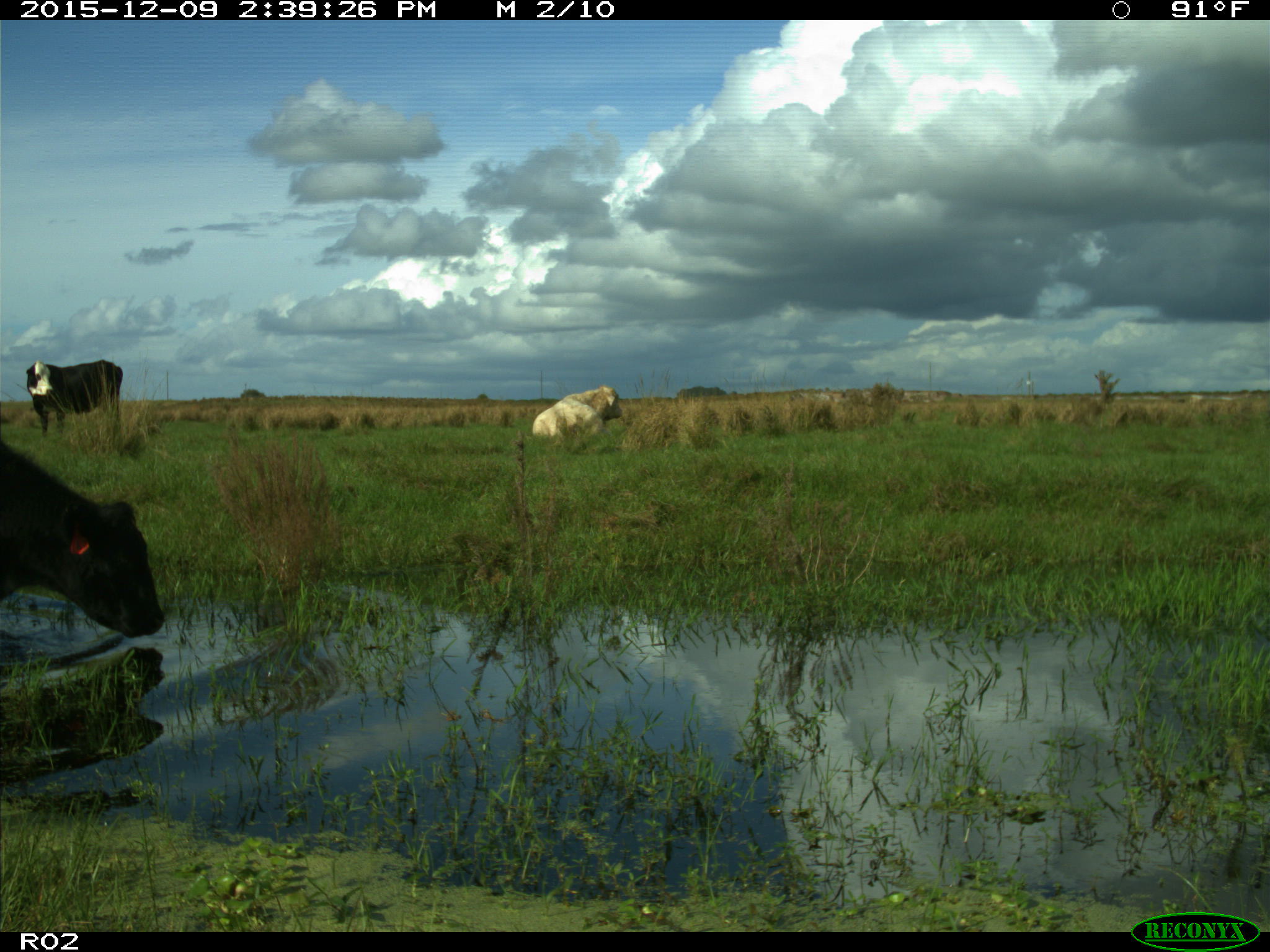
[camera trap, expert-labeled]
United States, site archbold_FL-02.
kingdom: Animalia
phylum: Chordata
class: Mammalia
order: Artiodactyla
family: Bovidae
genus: Bos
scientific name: Bos taurus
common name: domestic cow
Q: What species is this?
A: Bos taurus (domestic cow).